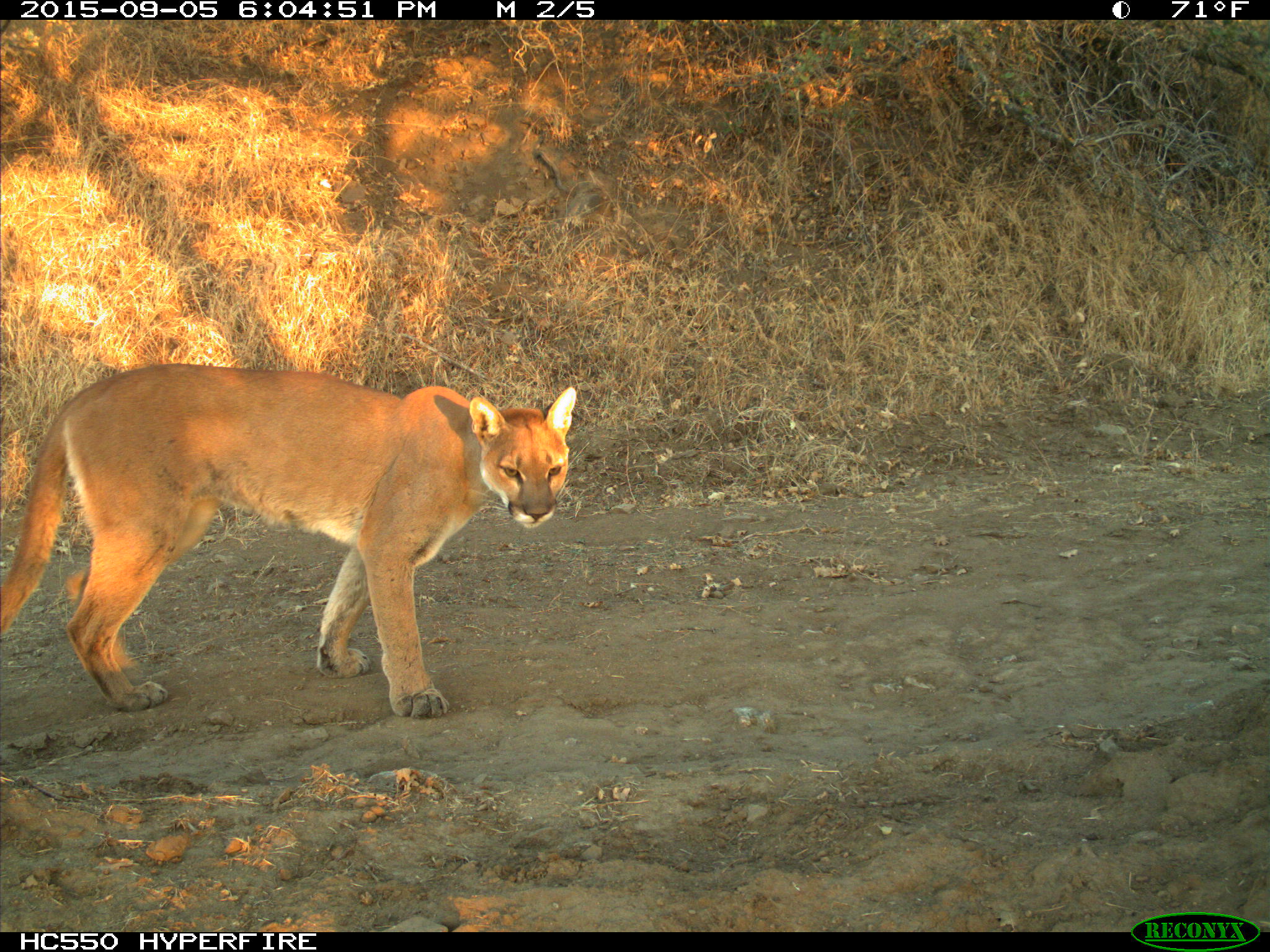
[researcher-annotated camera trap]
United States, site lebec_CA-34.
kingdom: Animalia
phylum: Chordata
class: Mammalia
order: Carnivora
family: Felidae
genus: Puma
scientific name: Puma concolor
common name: mountain lion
Puma concolor (mountain lion).